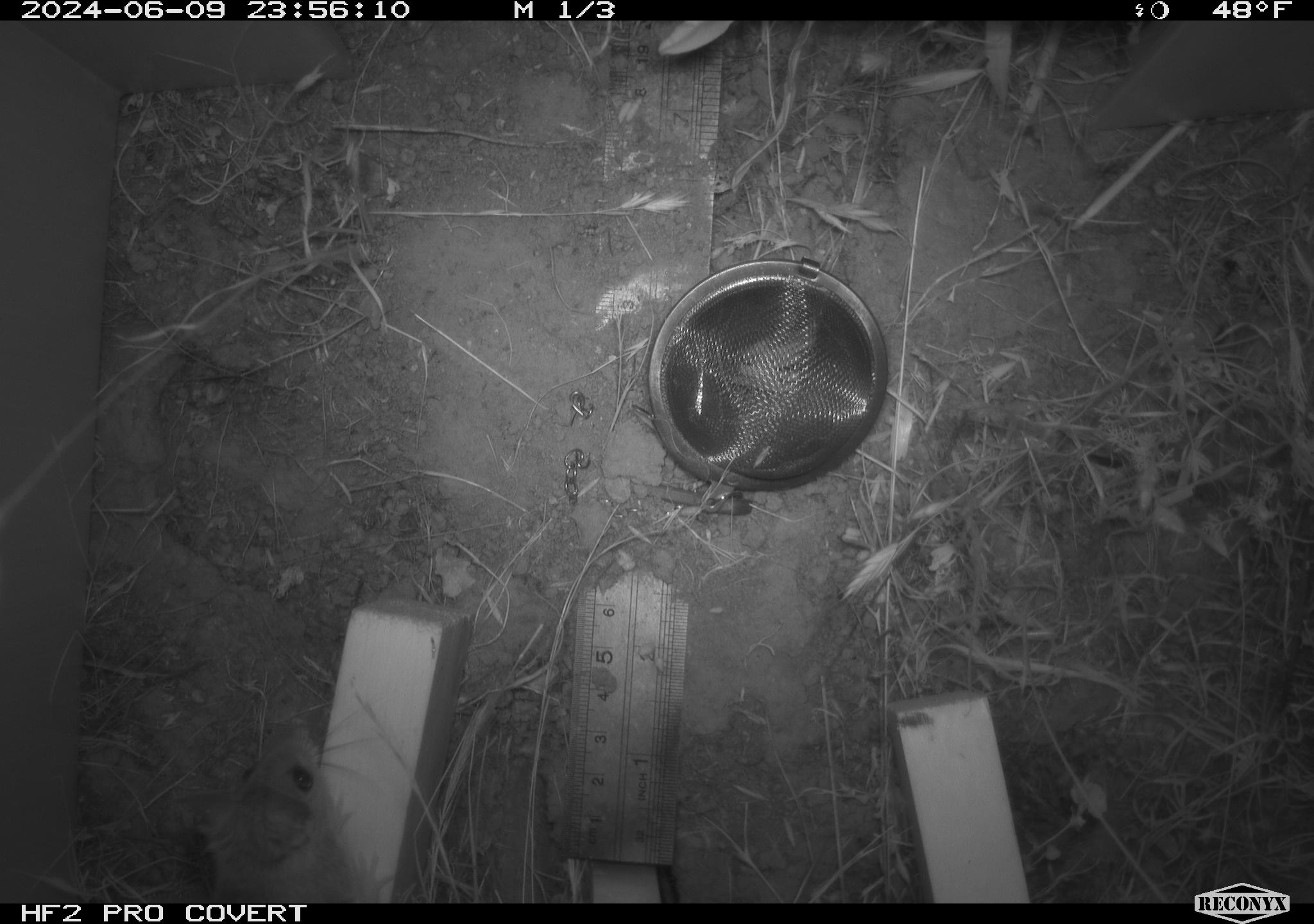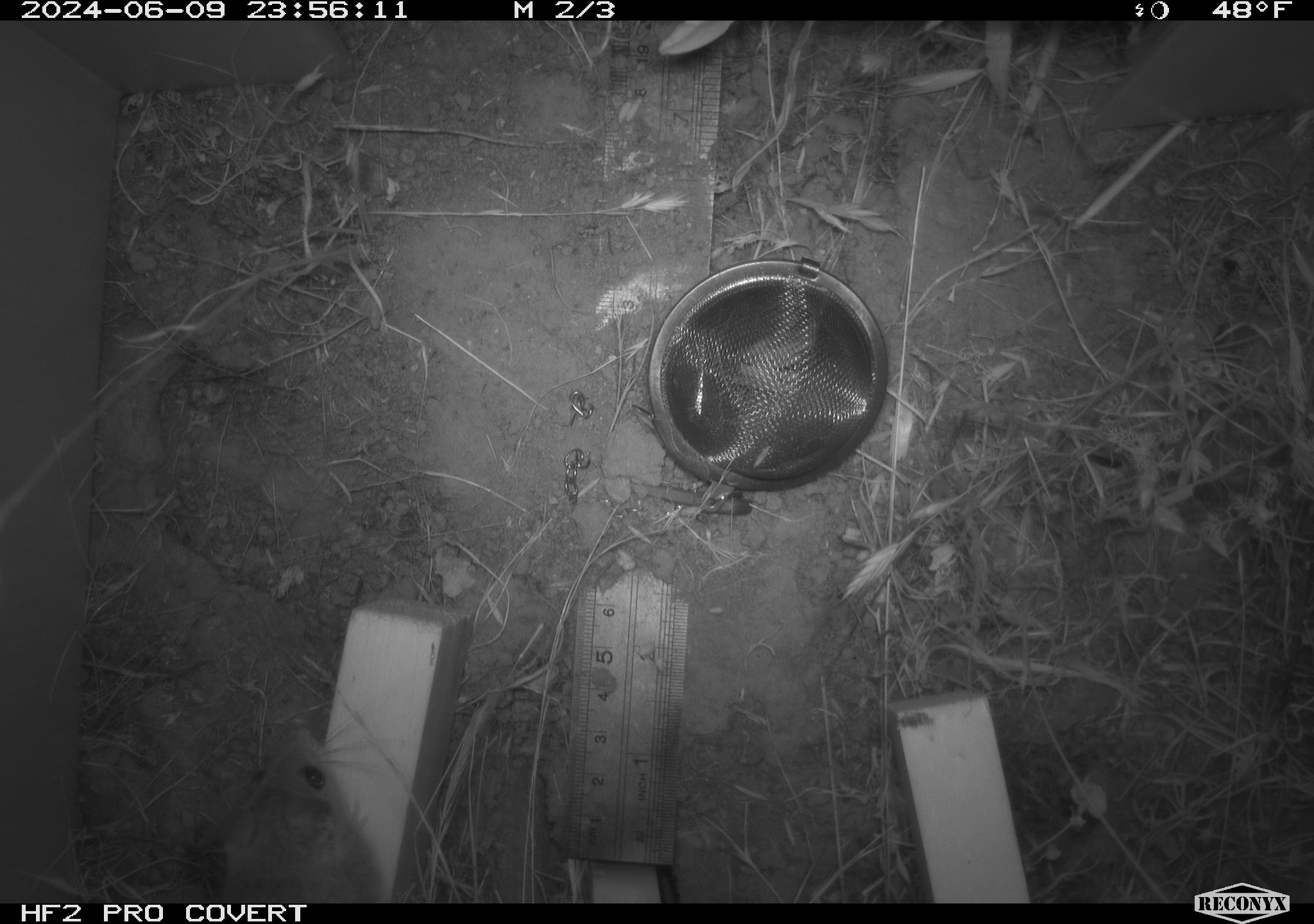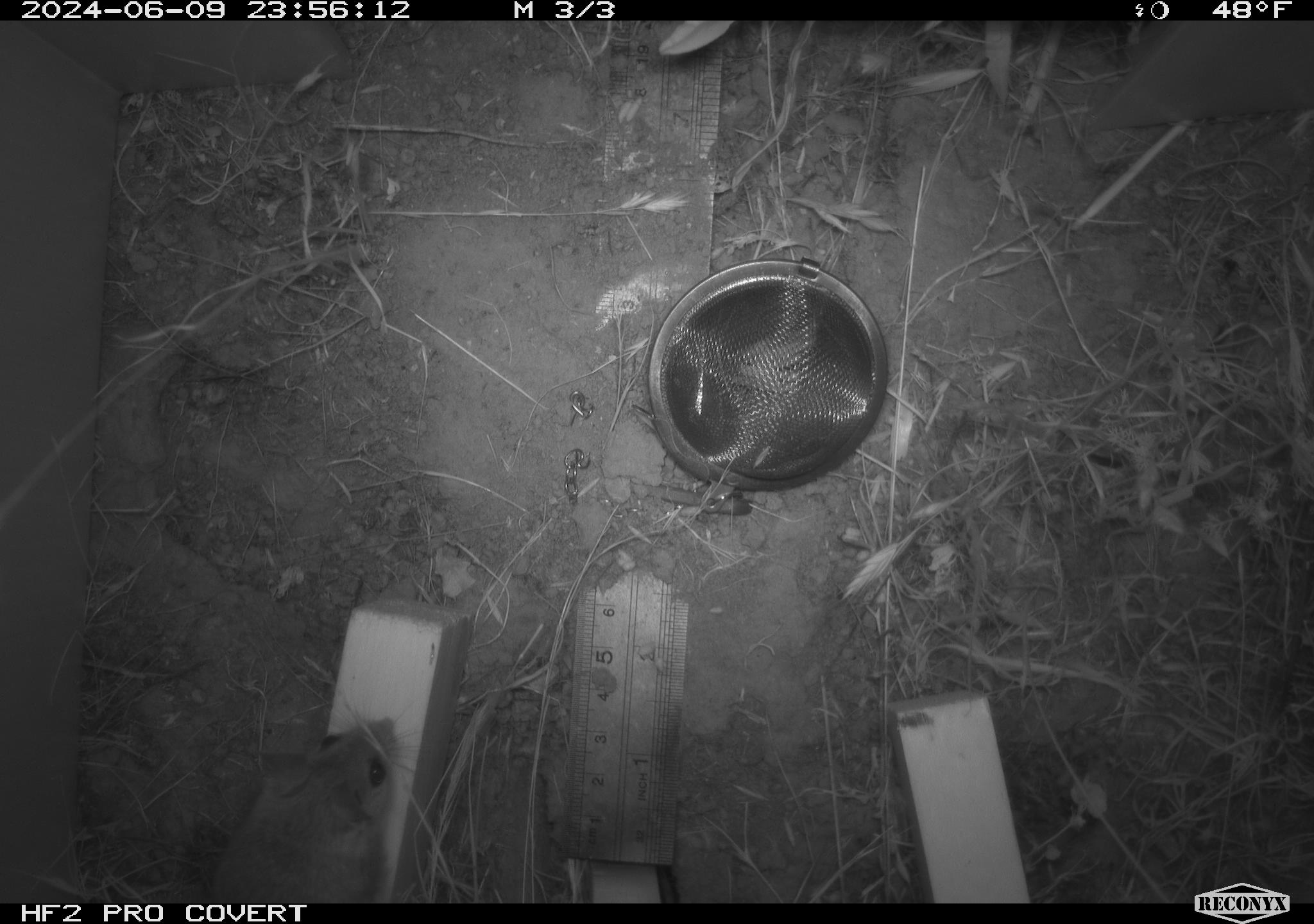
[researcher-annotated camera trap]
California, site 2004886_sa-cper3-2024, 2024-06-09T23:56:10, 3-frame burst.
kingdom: Animalia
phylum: Chordata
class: Mammalia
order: Rodentia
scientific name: Rodentia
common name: rodent